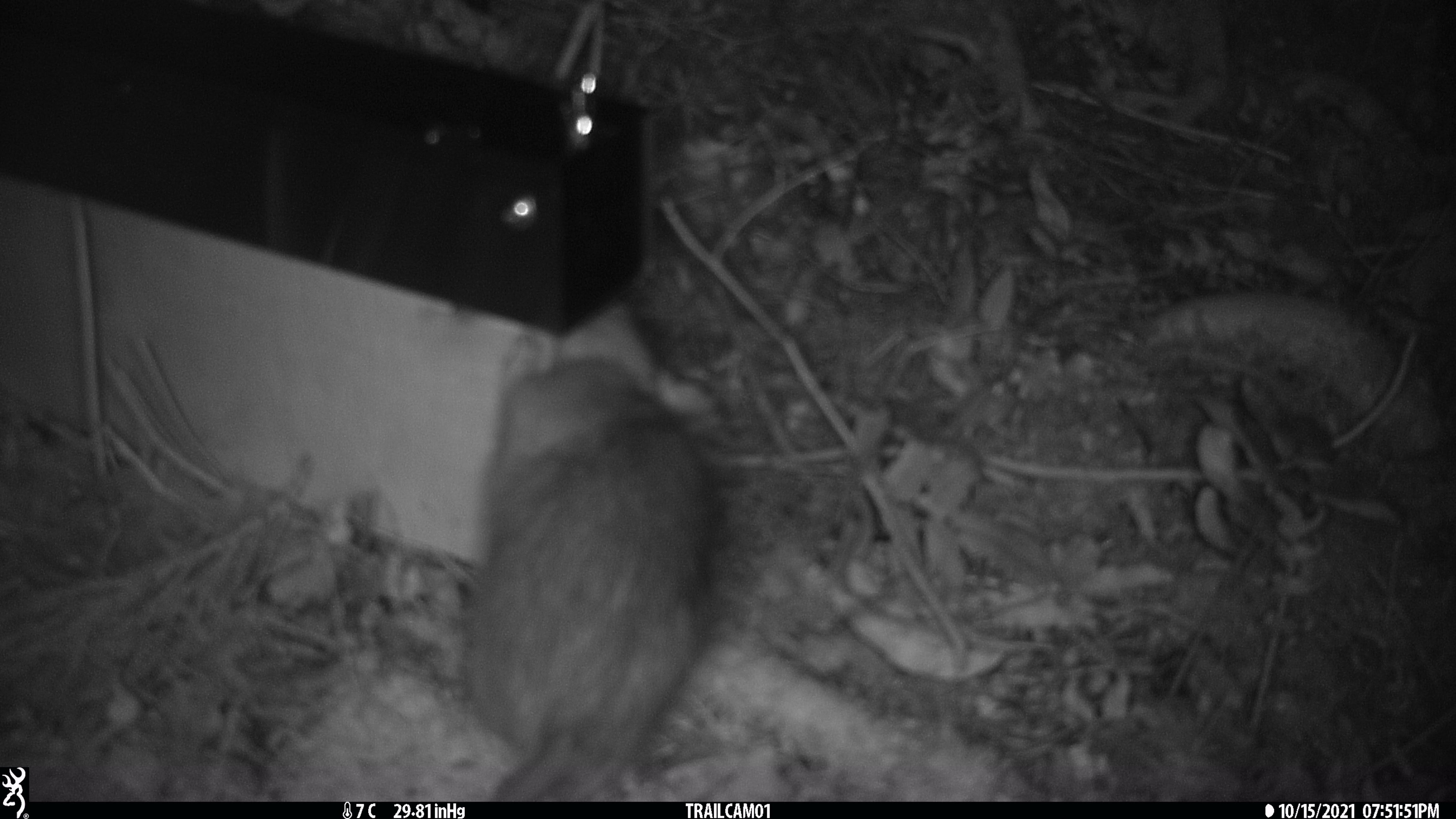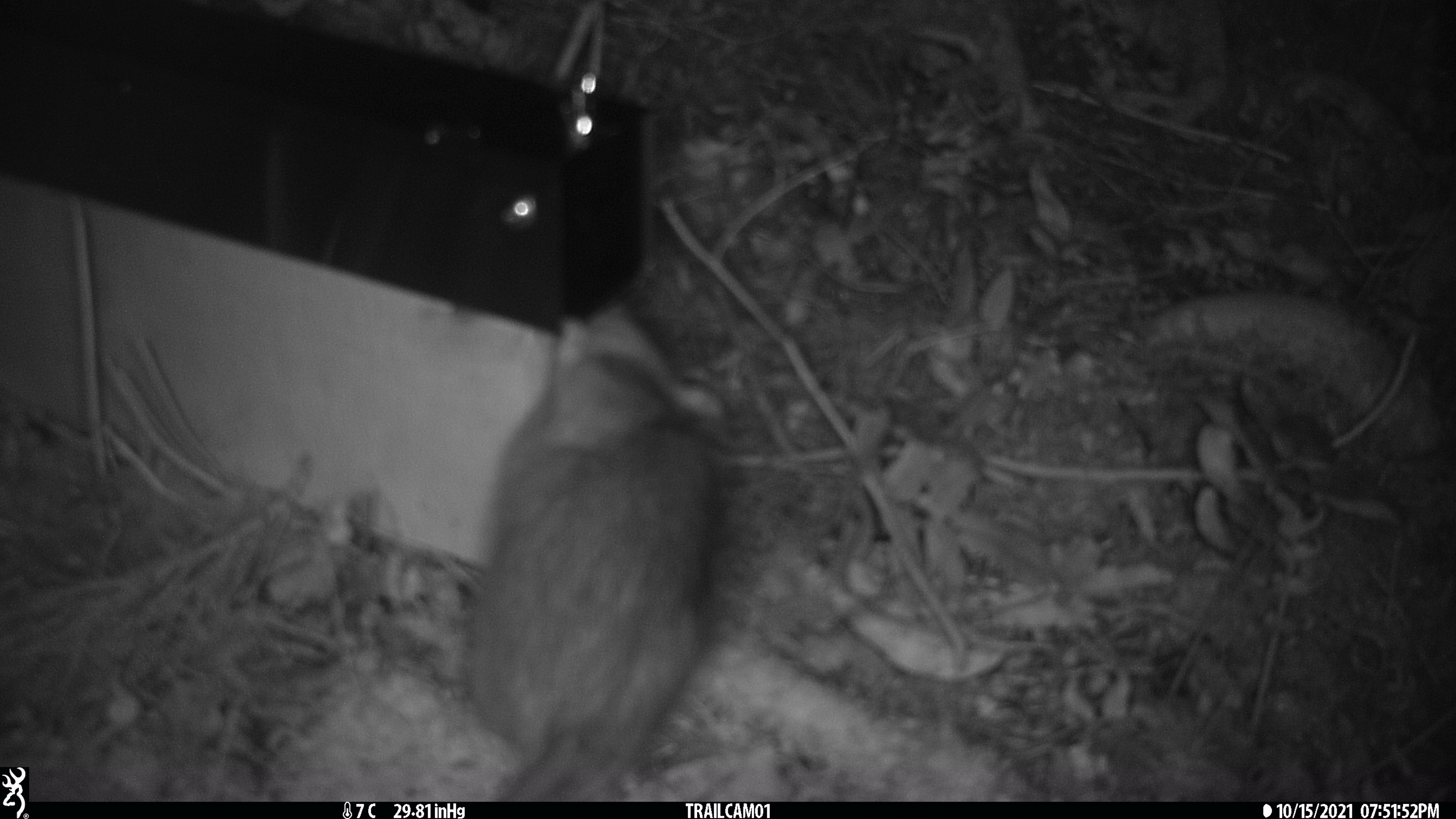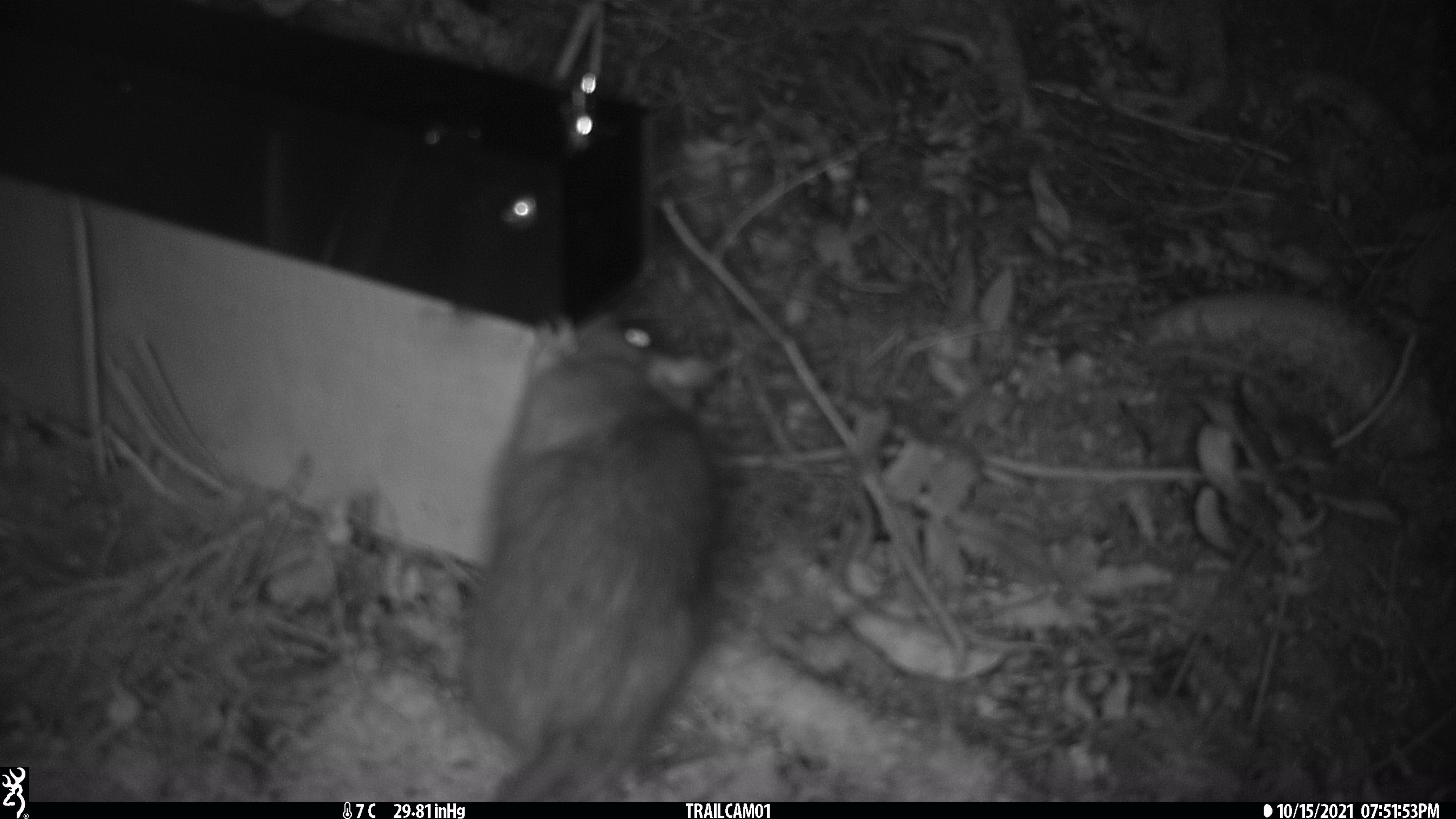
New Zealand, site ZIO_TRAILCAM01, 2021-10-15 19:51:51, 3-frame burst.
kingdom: Animalia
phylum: Chordata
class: Mammalia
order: Rodentia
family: Muridae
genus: Rattus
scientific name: Rattus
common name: rat